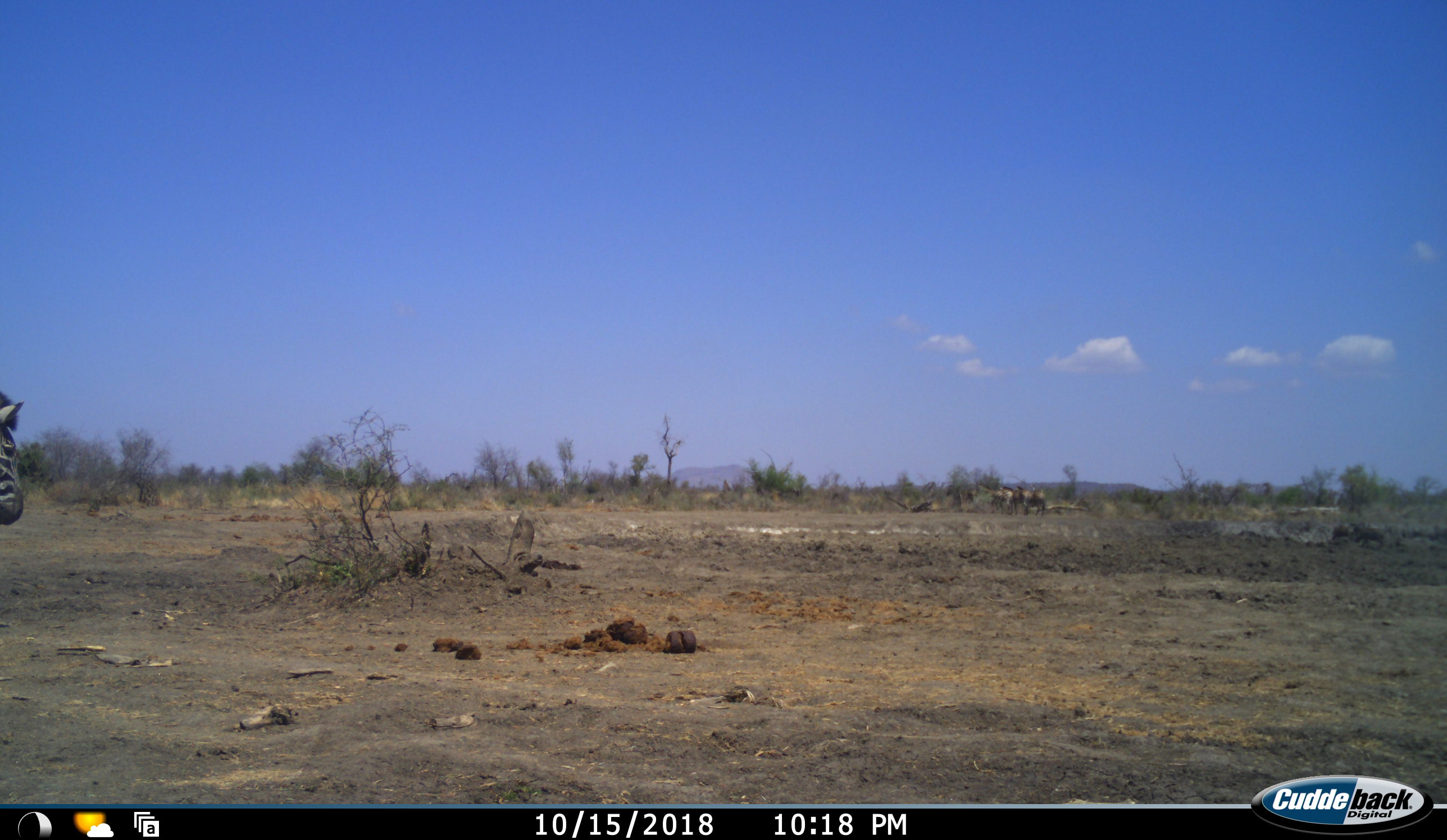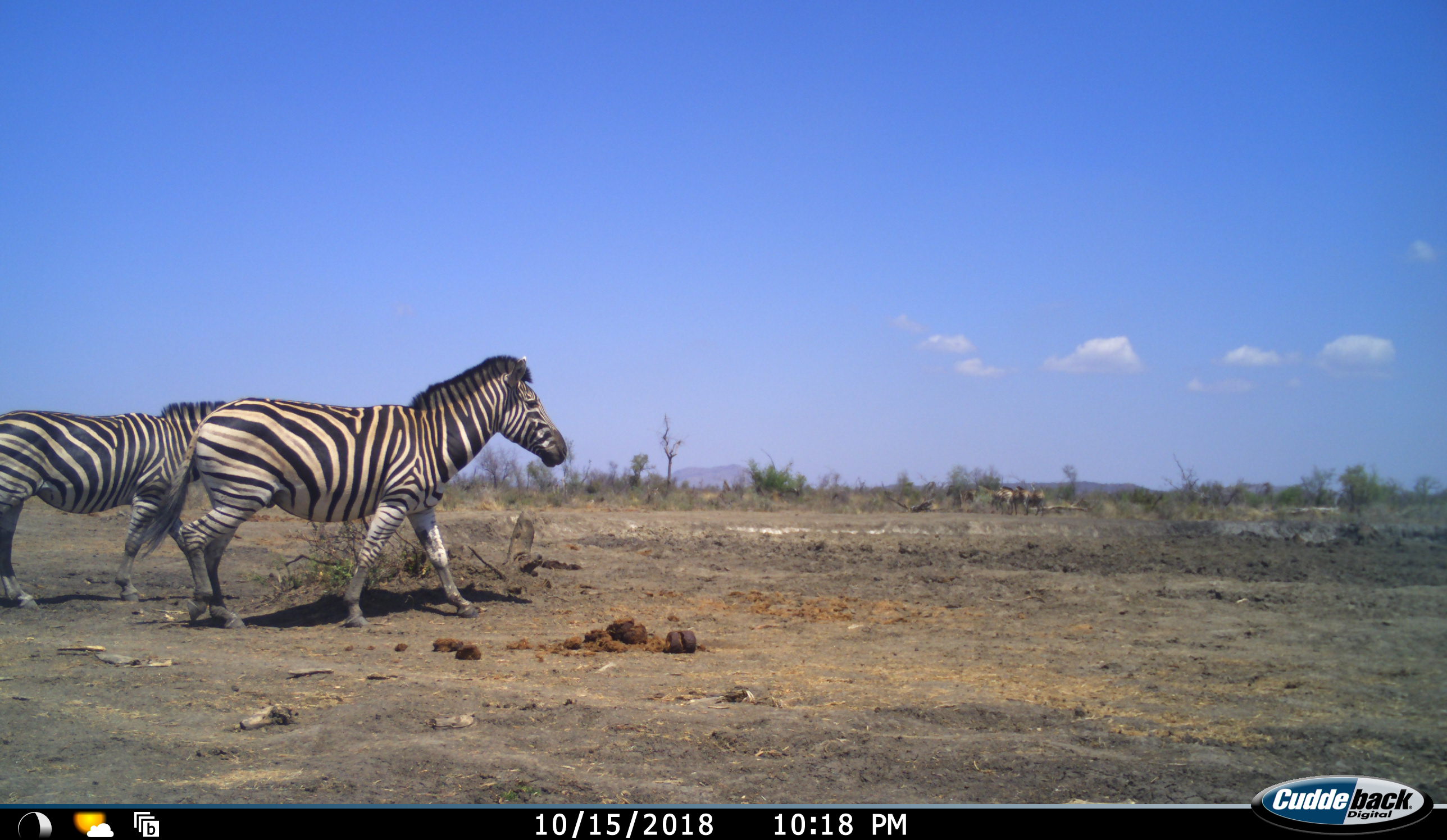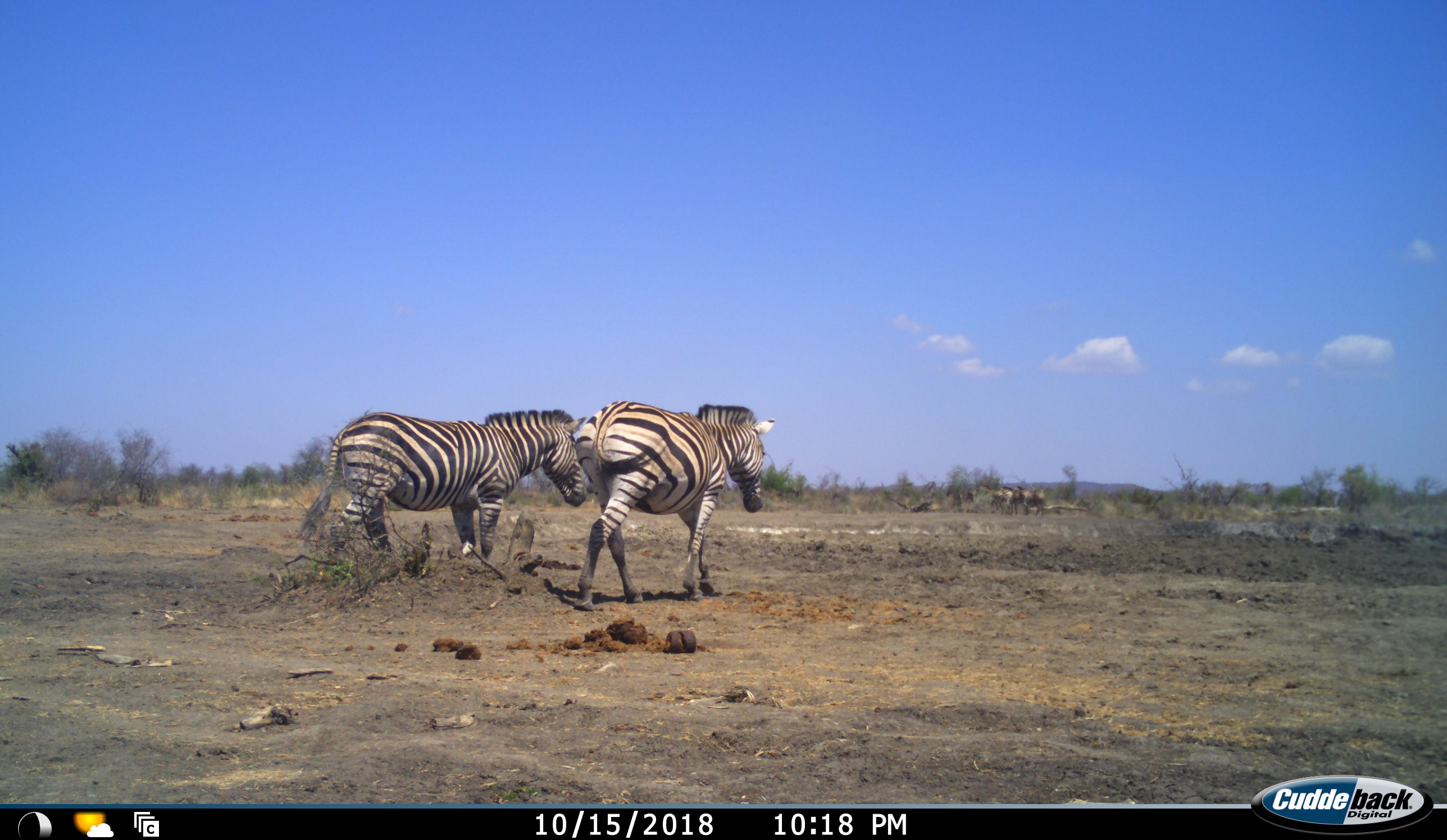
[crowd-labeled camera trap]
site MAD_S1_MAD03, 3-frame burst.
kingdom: Animalia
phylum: Chordata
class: Mammalia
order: Perissodactyla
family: Equidae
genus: Equus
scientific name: Equus quagga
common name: plains zebra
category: zebraplains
Zebraplains (plains zebra) (Equus quagga), count 2. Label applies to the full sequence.